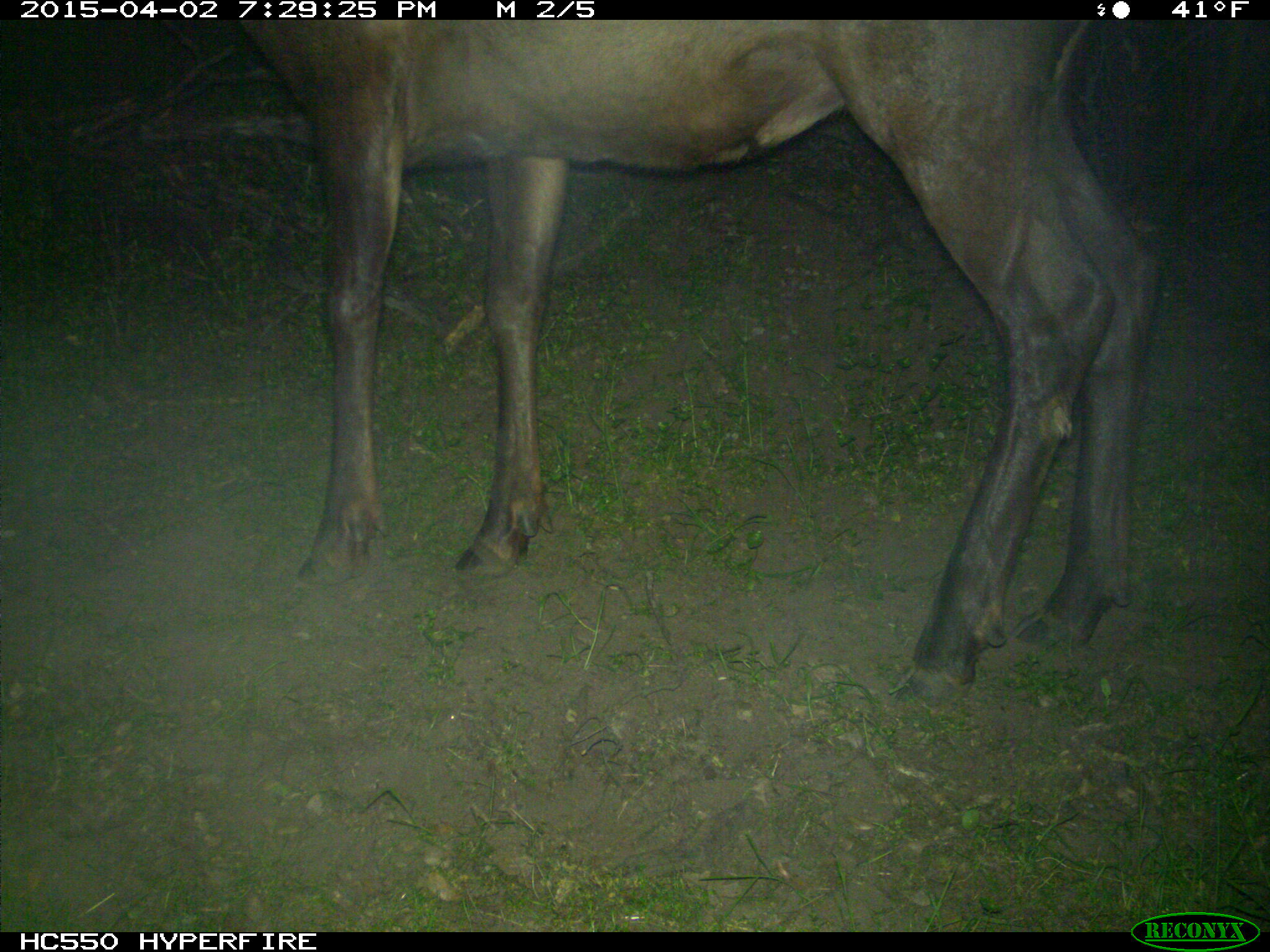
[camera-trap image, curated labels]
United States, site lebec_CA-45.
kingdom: Animalia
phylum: Chordata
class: Mammalia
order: Artiodactyla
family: Cervidae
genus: Cervus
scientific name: Cervus canadensis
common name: elk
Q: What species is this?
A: Cervus canadensis (elk).